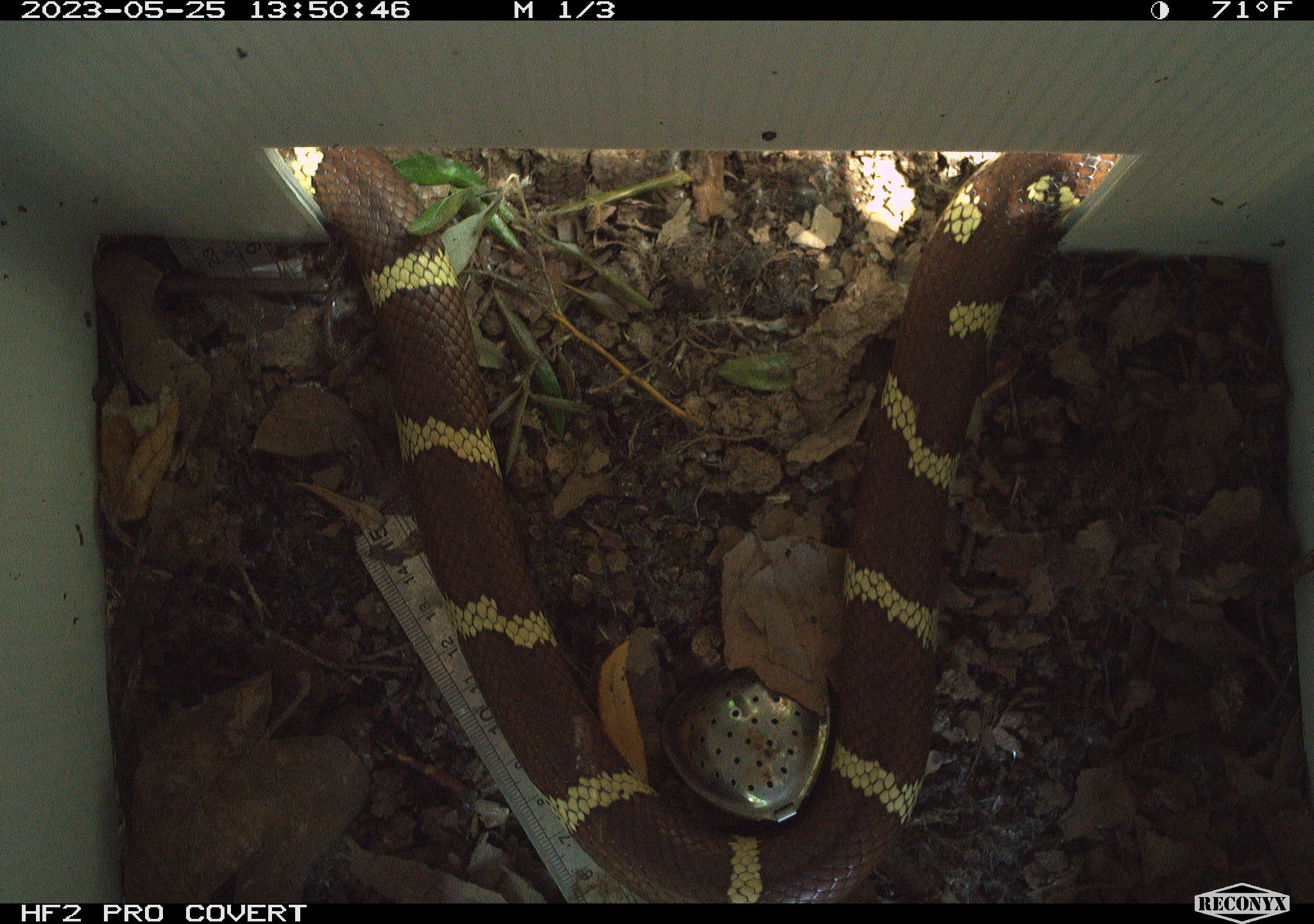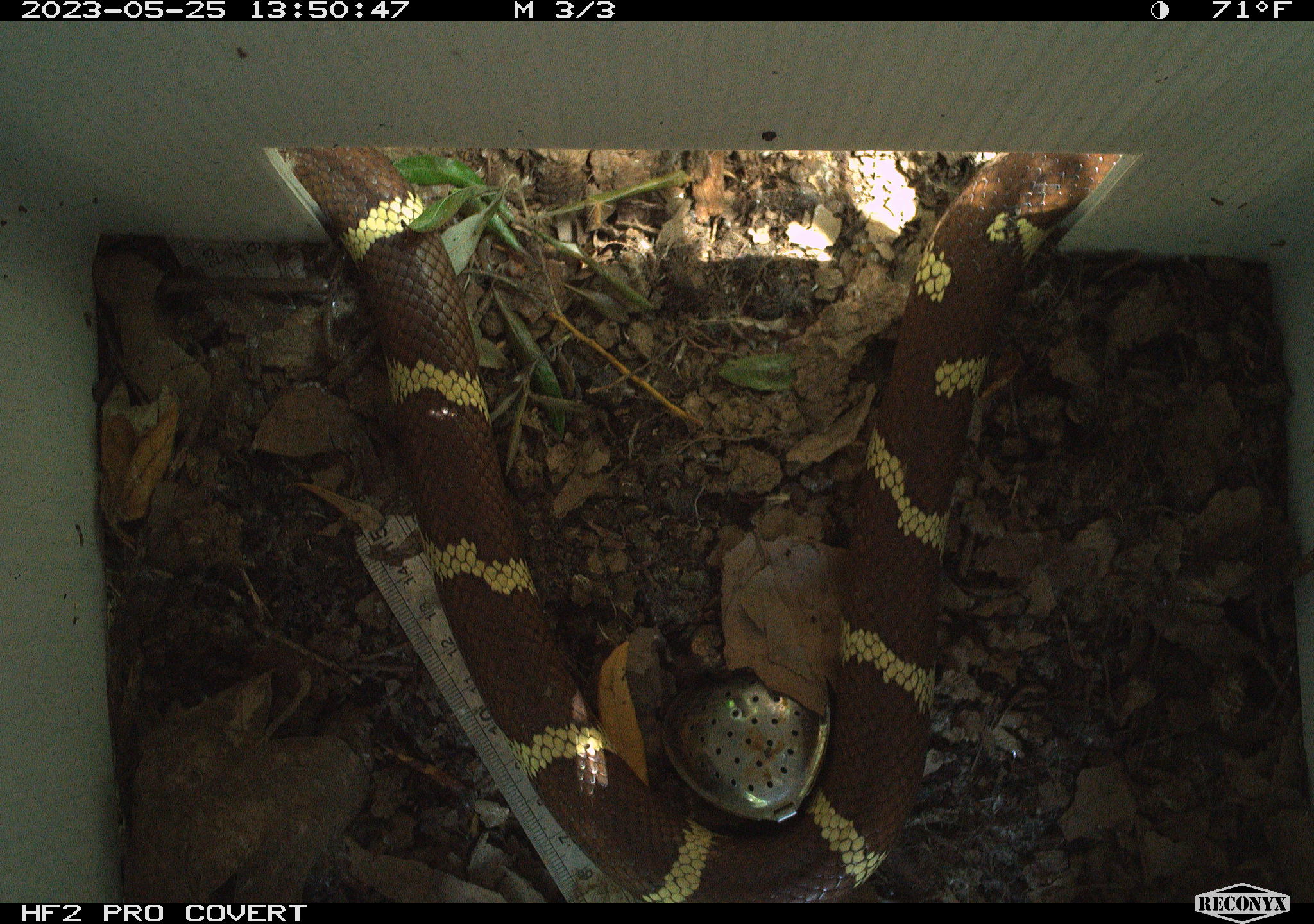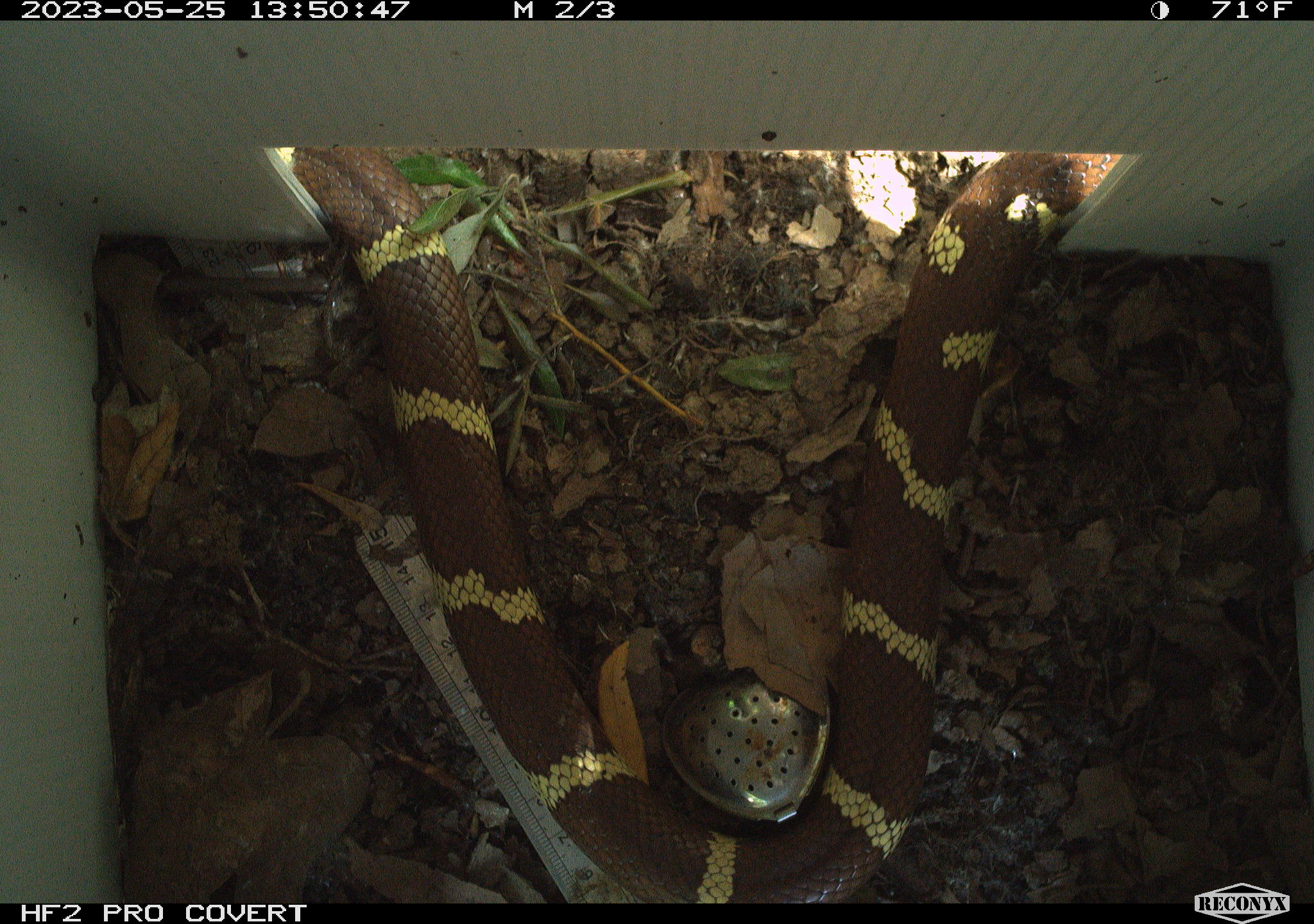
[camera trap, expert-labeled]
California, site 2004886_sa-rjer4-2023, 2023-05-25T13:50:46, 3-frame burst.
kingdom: Animalia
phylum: Chordata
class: Reptilia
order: Squamata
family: Colubridae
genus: Lampropeltis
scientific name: Lampropeltis californiae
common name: california kingsnake